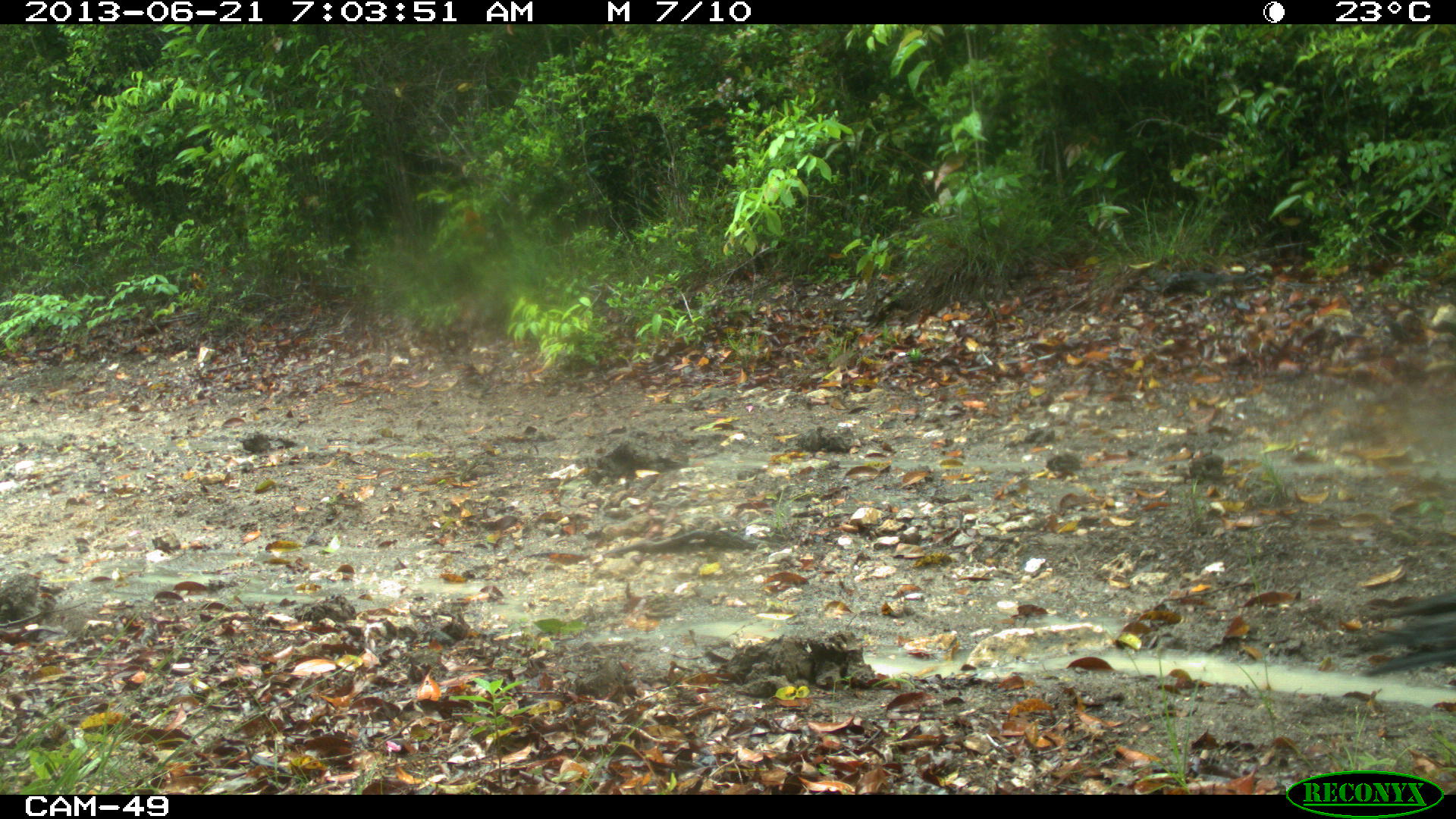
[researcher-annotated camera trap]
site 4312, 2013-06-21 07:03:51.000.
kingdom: Animalia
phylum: Chordata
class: Aves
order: Galliformes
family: Cracidae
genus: Crax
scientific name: Crax rubra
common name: great curassow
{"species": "Crax rubra (great curassow)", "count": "1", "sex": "female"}